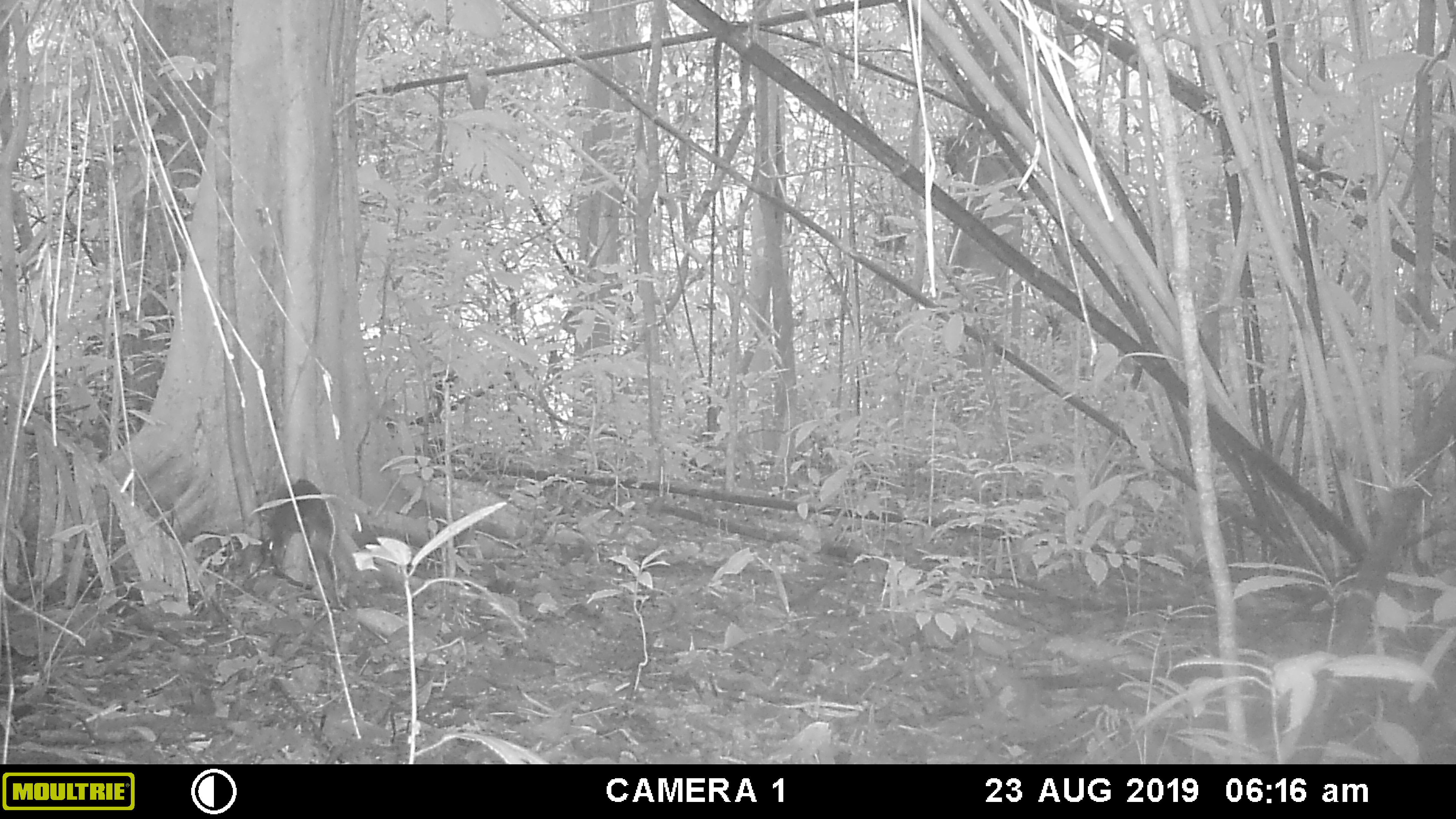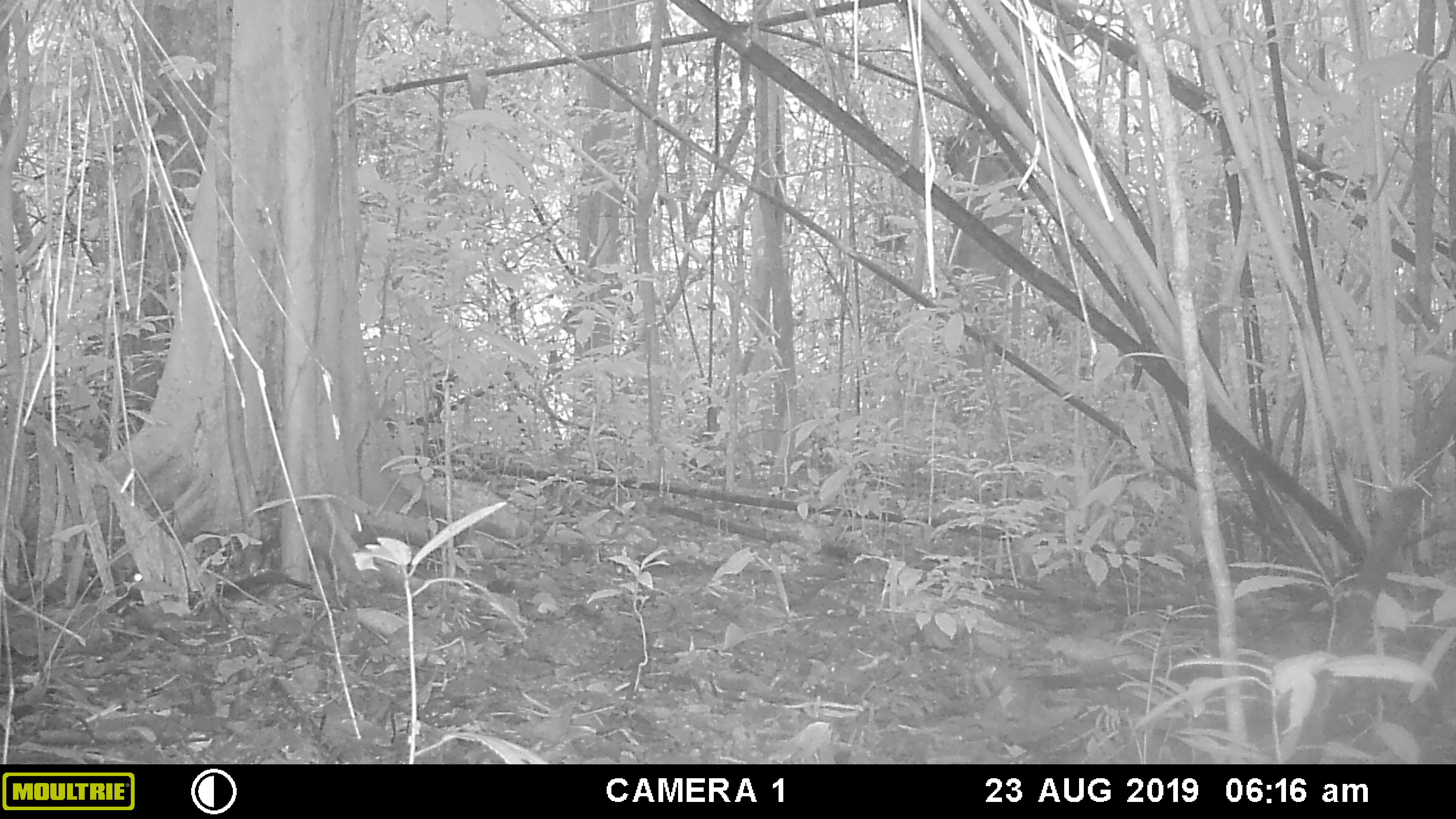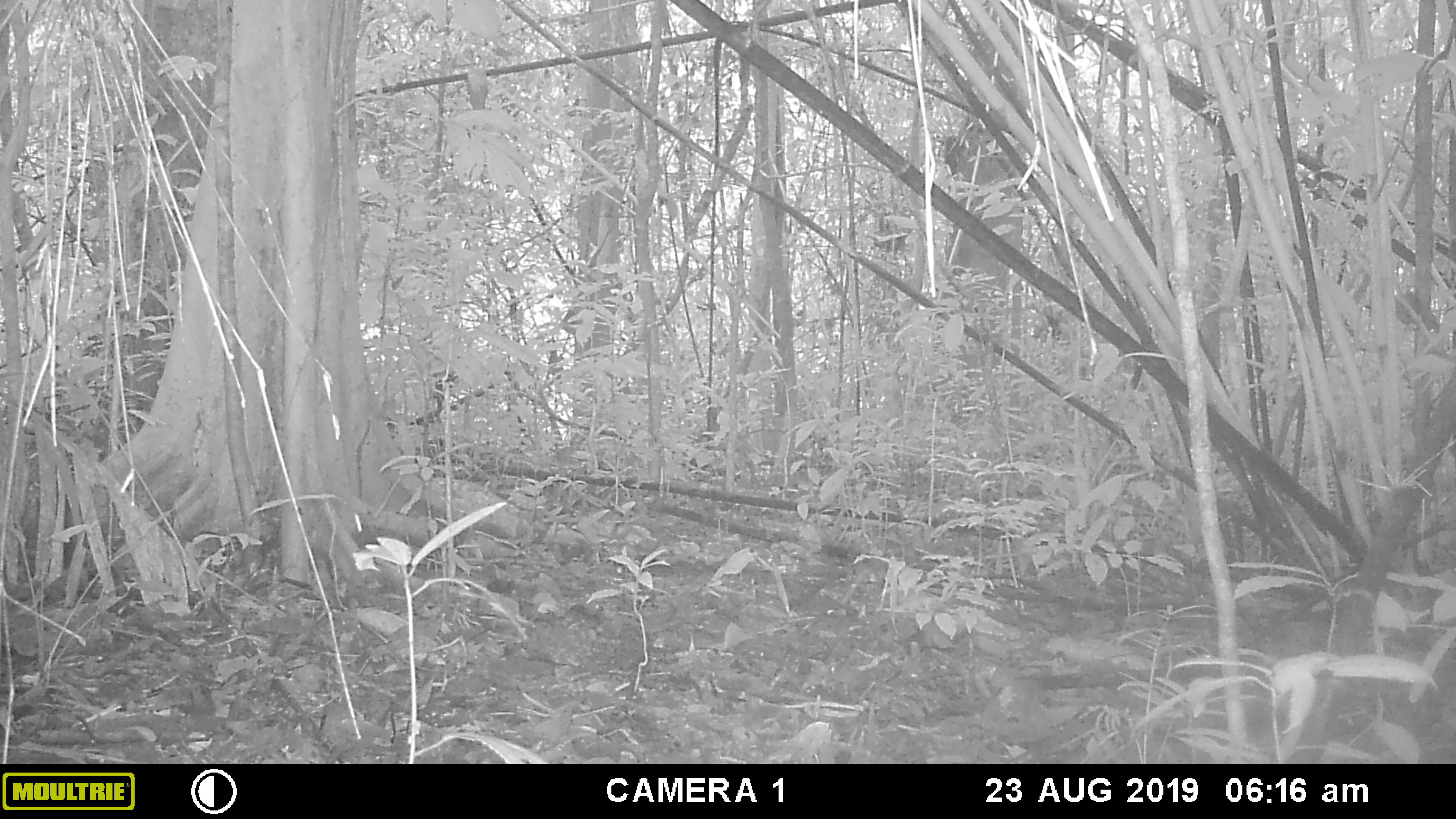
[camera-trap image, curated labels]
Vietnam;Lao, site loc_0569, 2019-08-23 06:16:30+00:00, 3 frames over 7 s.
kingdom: Animalia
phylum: Chordata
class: Mammalia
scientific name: Mammalia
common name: mammal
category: unidentified small mammal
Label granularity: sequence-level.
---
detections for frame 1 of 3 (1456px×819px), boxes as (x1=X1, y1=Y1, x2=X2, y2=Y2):
unidentified small mammal: (x1=257, y1=478, x2=336, y2=578)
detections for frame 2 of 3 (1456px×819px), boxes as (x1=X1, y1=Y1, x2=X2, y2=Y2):
unidentified small mammal: (x1=188, y1=568, x2=311, y2=605)